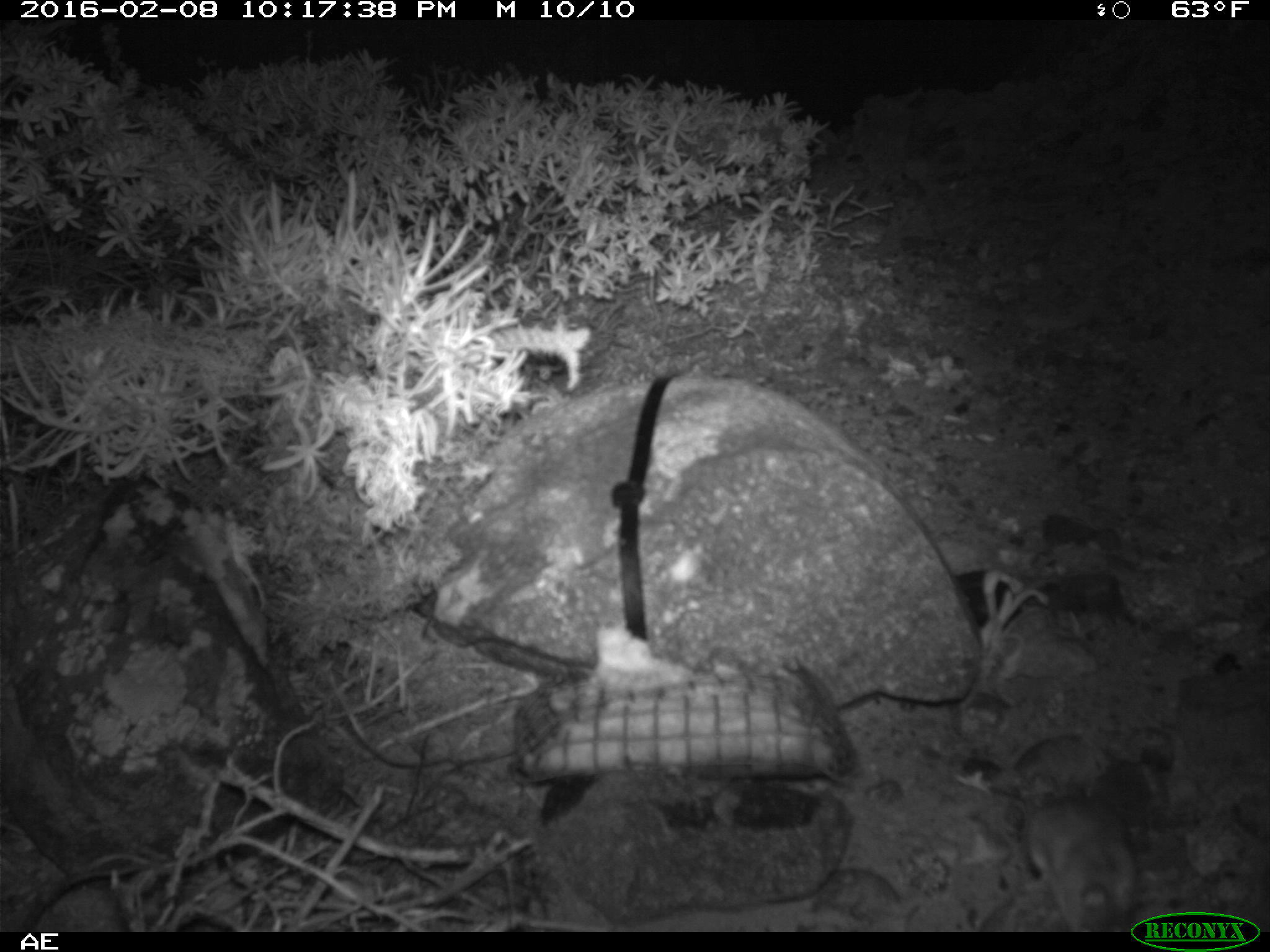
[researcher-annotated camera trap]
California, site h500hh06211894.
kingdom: Animalia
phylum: Chordata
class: Mammalia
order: Rodentia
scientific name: Rodentia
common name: rodent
Rodent (Rodentia).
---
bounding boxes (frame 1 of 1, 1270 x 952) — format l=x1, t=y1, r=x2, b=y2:
rodent: l=1019, t=797, r=1143, b=935